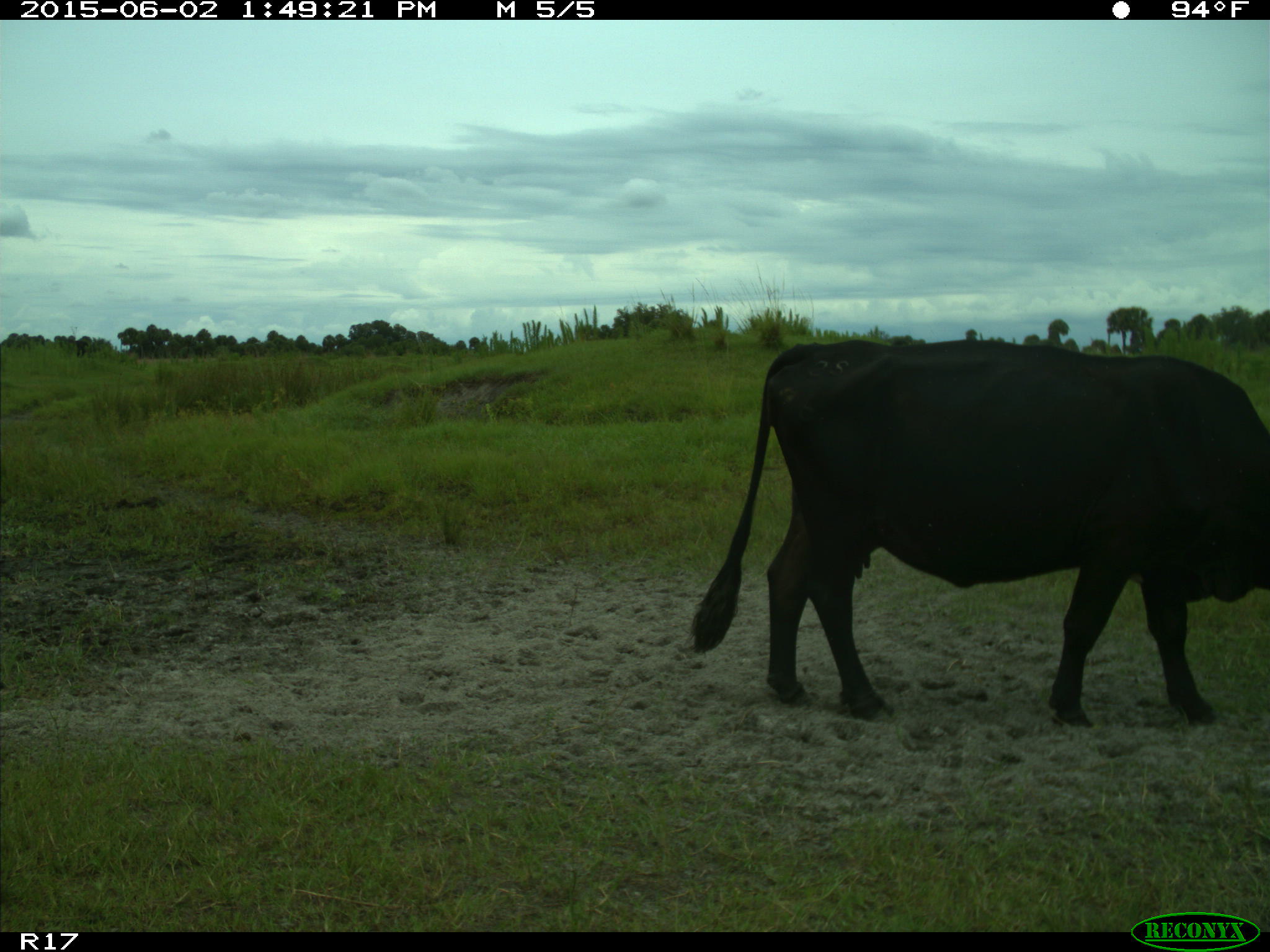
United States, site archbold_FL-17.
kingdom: Animalia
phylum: Chordata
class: Mammalia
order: Artiodactyla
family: Bovidae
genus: Bos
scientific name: Bos taurus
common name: domestic cow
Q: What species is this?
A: Bos taurus (domestic cow).